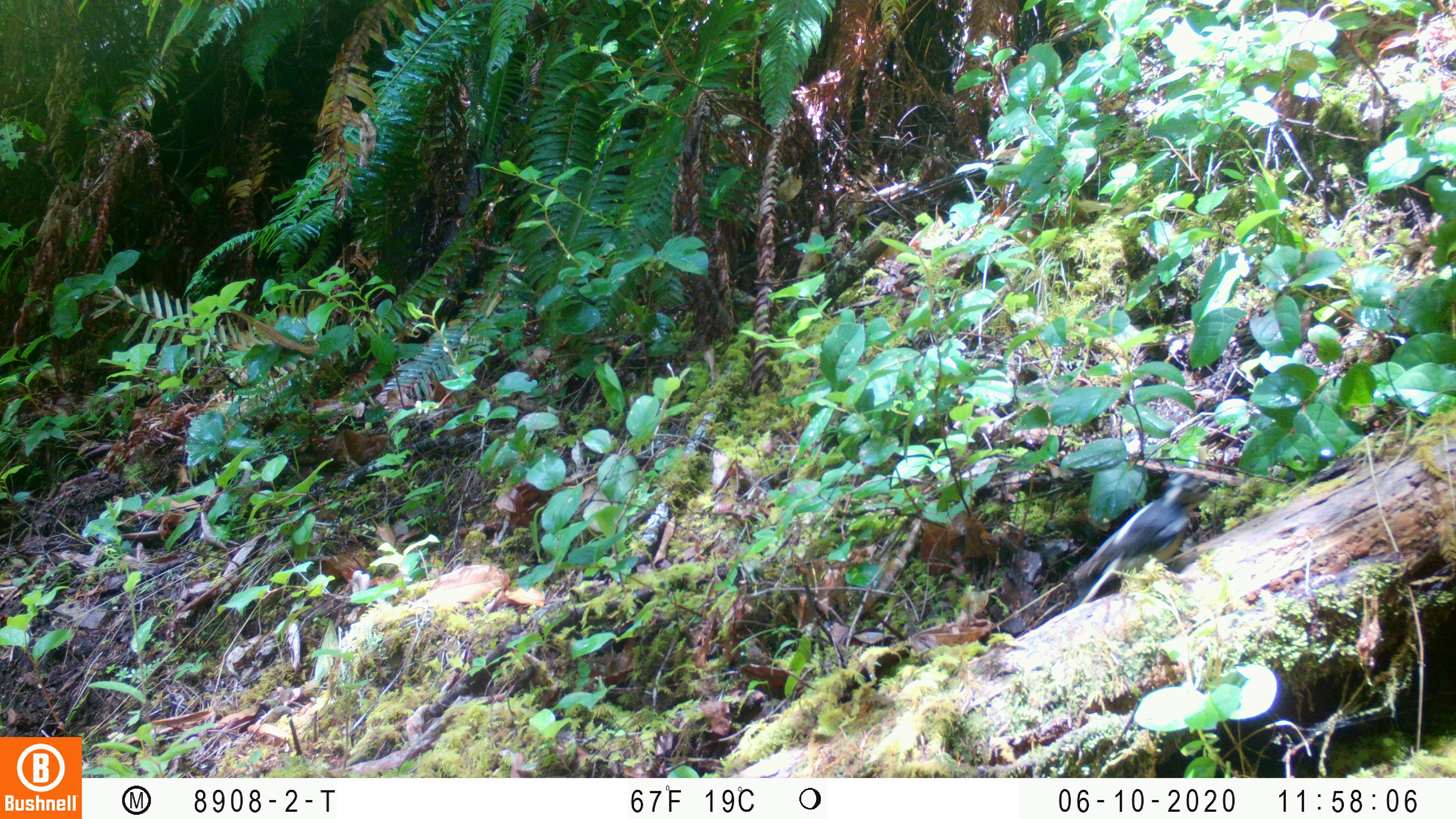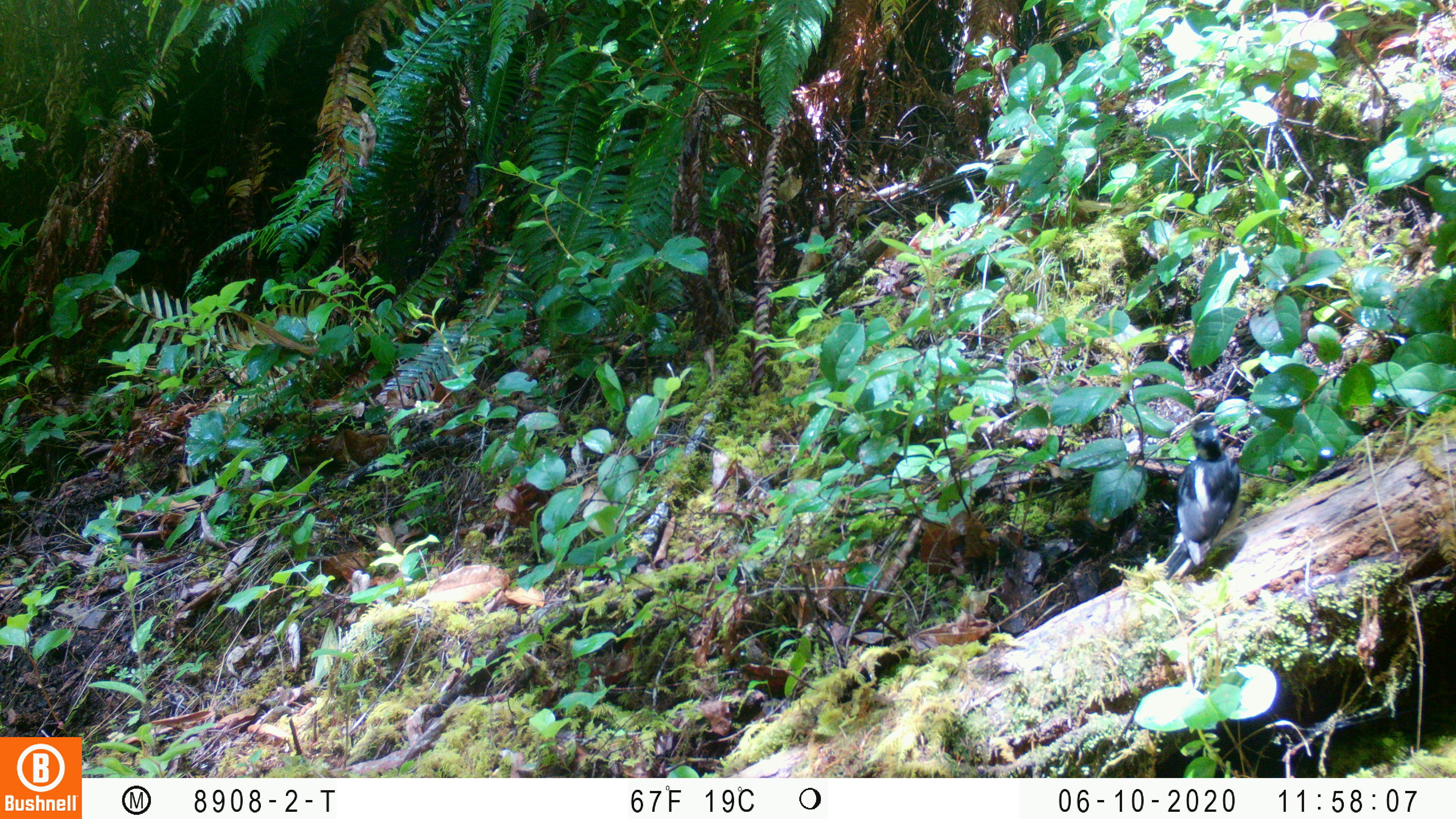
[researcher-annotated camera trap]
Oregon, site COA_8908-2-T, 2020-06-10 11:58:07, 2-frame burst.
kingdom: Animalia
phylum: Chordata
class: Aves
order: Piciformes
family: Picidae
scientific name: Picidae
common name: woodpeckers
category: picidae family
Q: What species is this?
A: Picidae family (woodpeckers) (Picidae).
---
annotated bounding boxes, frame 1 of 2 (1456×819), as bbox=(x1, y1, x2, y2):
picidae family: bbox=(1065, 469, 1206, 608)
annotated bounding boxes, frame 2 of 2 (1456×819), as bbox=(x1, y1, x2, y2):
picidae family: bbox=(1159, 414, 1245, 586)